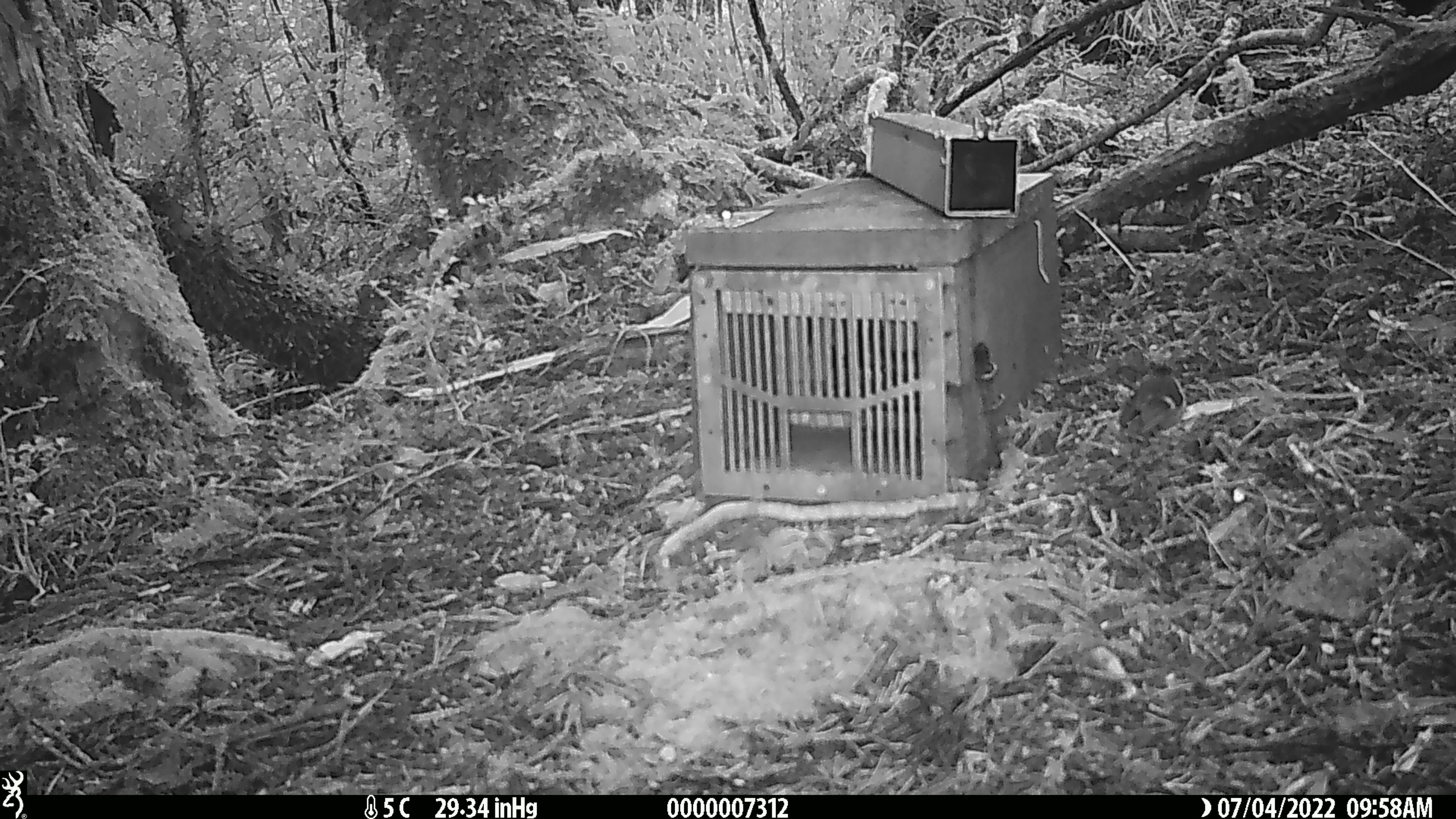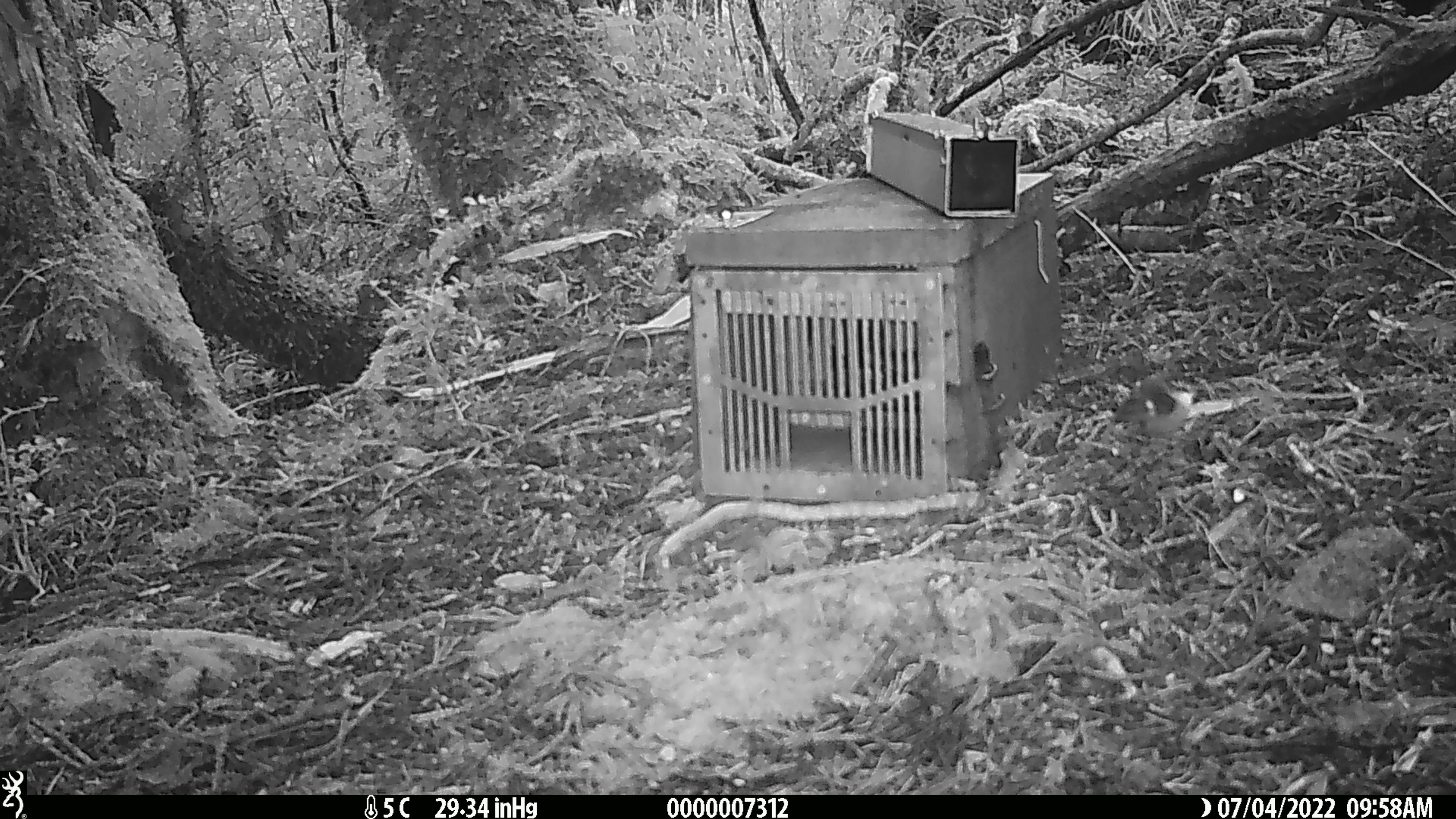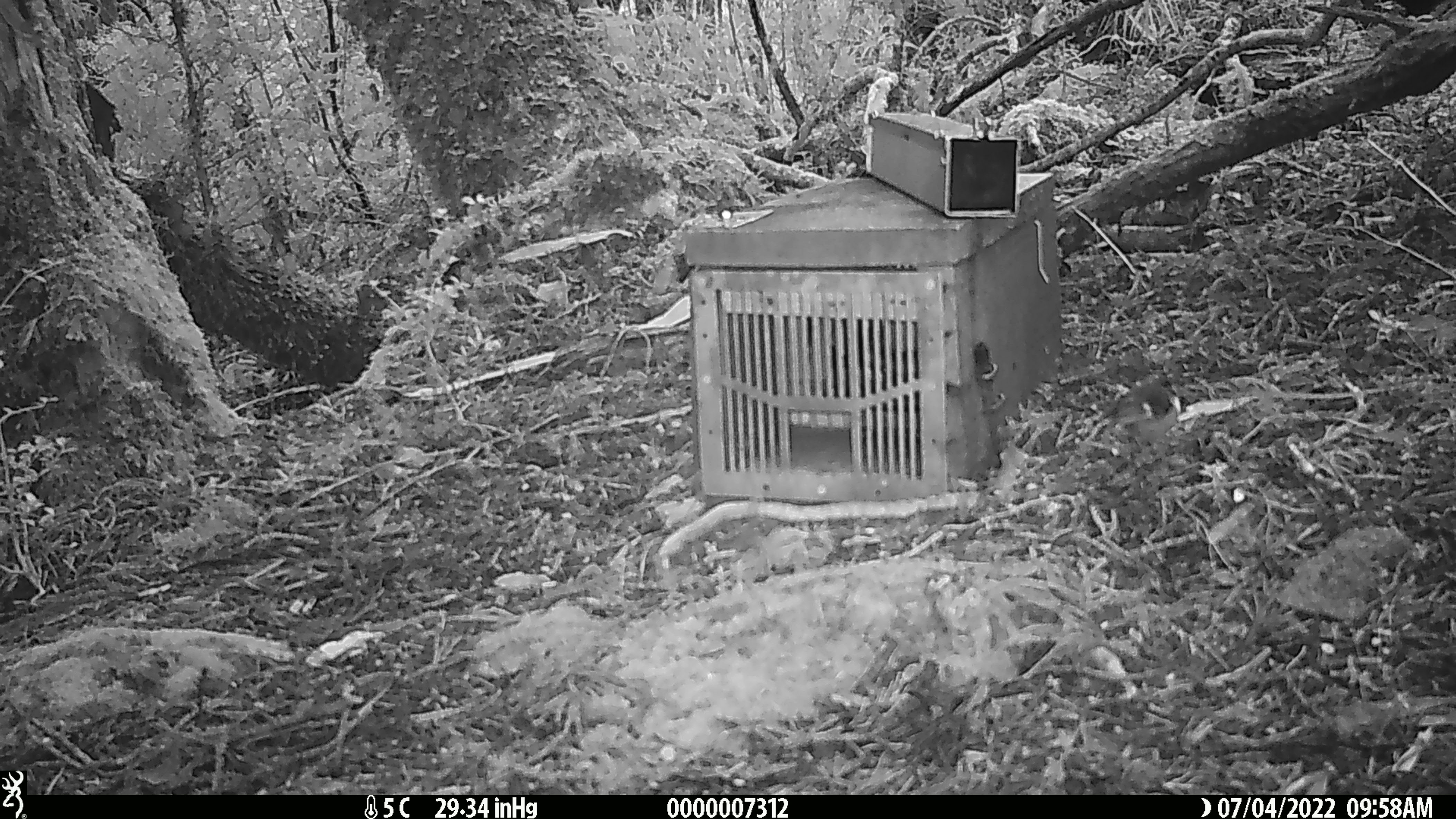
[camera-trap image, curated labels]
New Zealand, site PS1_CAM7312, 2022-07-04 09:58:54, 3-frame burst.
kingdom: Animalia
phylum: Chordata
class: Aves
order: Passeriformes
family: Acanthisittidae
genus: Acanthisitta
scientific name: Acanthisitta chloris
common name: rifleman